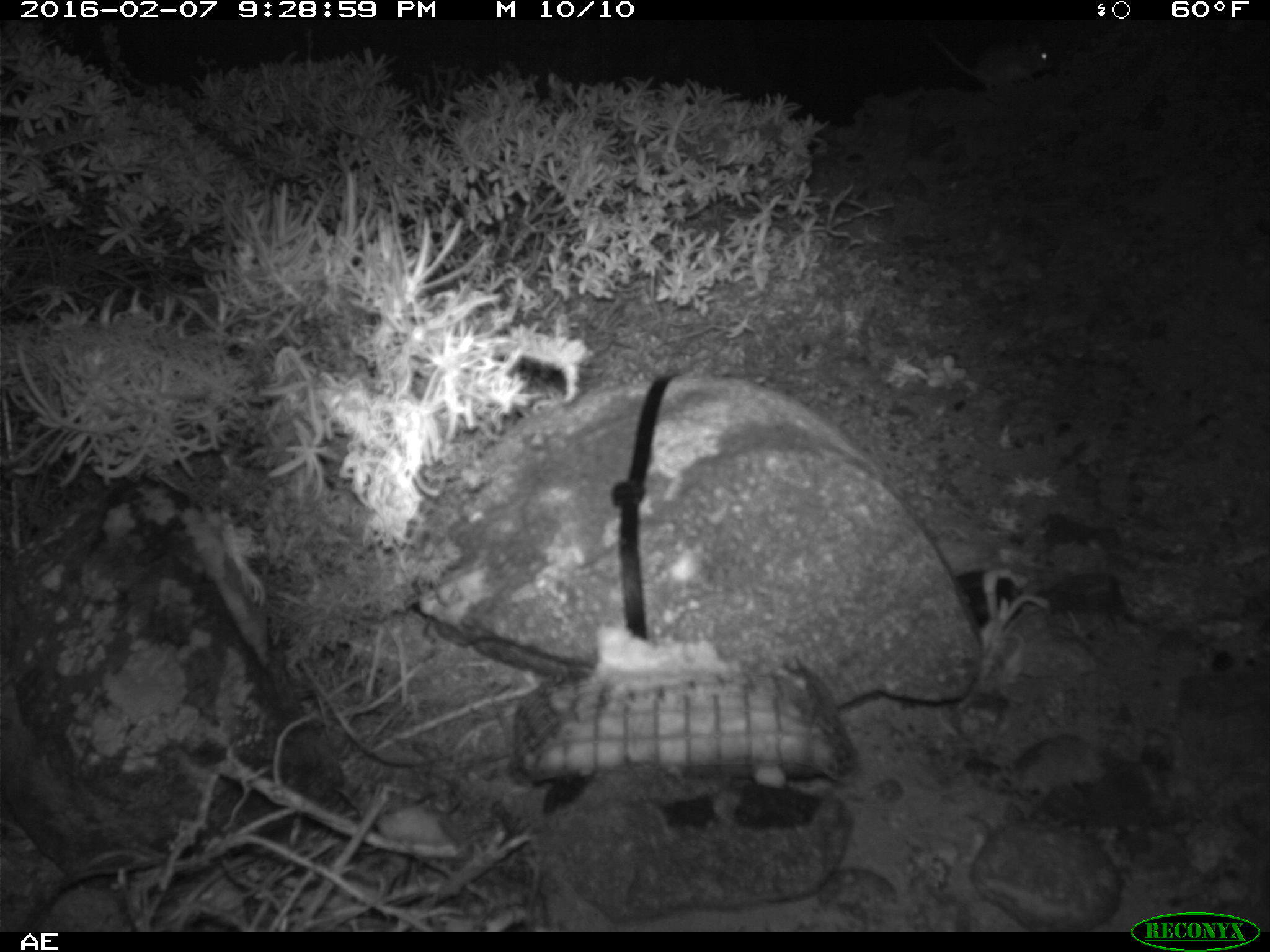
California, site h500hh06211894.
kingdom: Animalia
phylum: Chordata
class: Mammalia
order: Rodentia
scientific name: Rodentia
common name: rodent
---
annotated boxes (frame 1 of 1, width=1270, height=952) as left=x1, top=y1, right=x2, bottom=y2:
rodent: left=926, top=32, right=1050, bottom=89